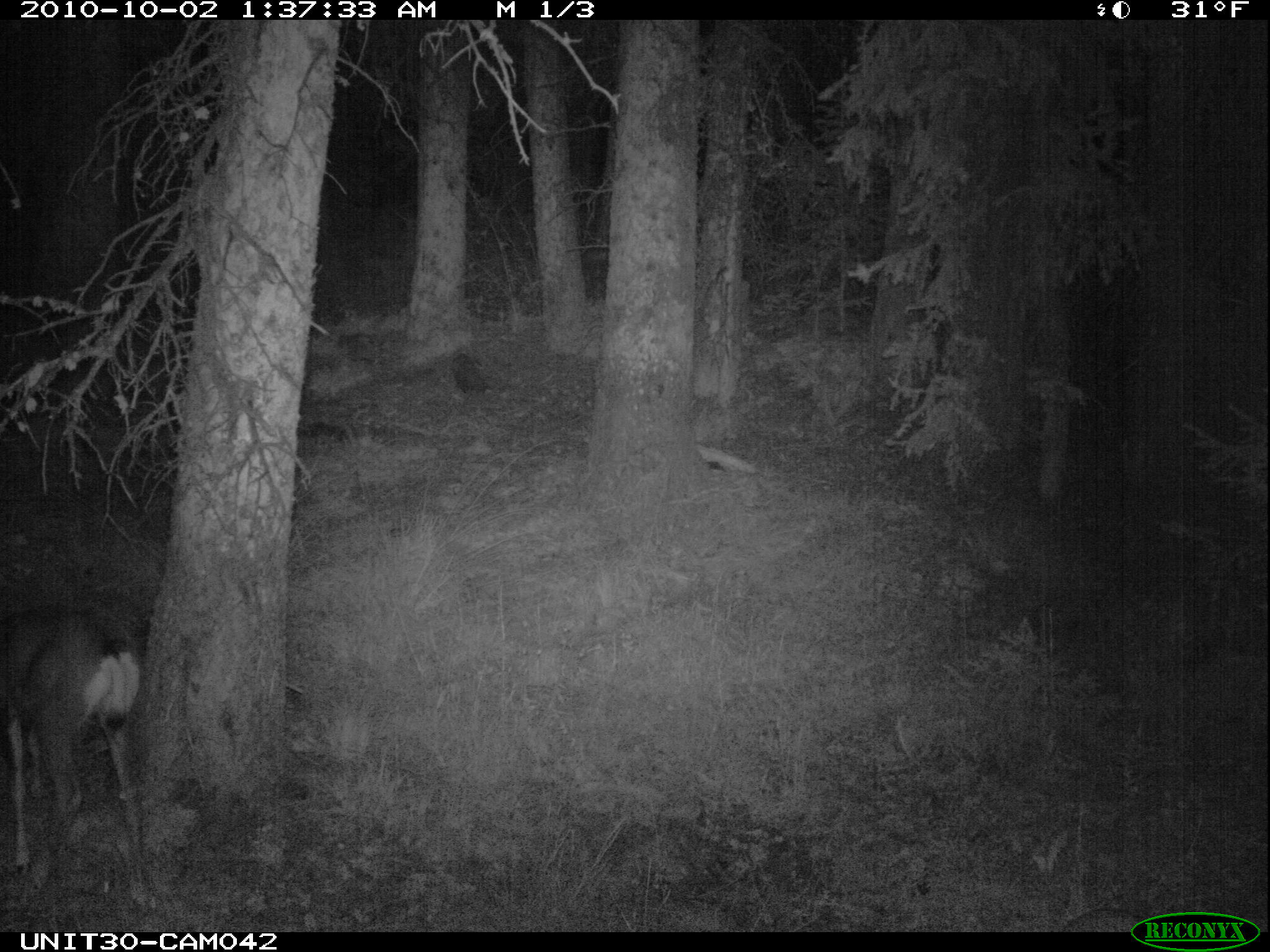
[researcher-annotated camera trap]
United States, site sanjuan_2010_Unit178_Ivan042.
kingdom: Animalia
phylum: Chordata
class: Mammalia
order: Artiodactyla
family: Cervidae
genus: Odocoileus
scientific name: Odocoileus hemionus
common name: mule deer